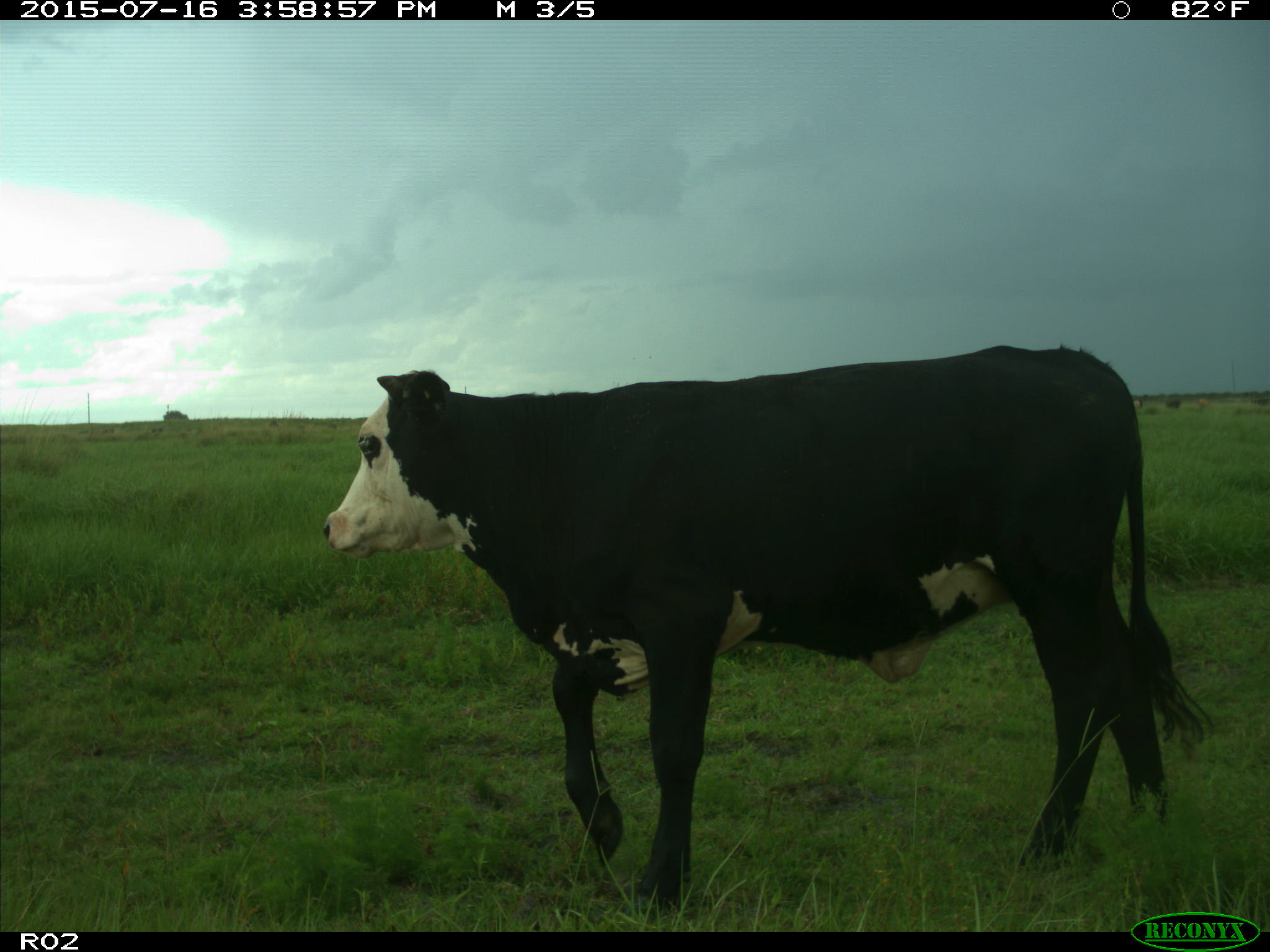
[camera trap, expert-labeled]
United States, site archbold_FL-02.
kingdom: Animalia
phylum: Chordata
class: Mammalia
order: Artiodactyla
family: Bovidae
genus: Bos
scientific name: Bos taurus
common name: domestic cow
Bos taurus (domestic cow).